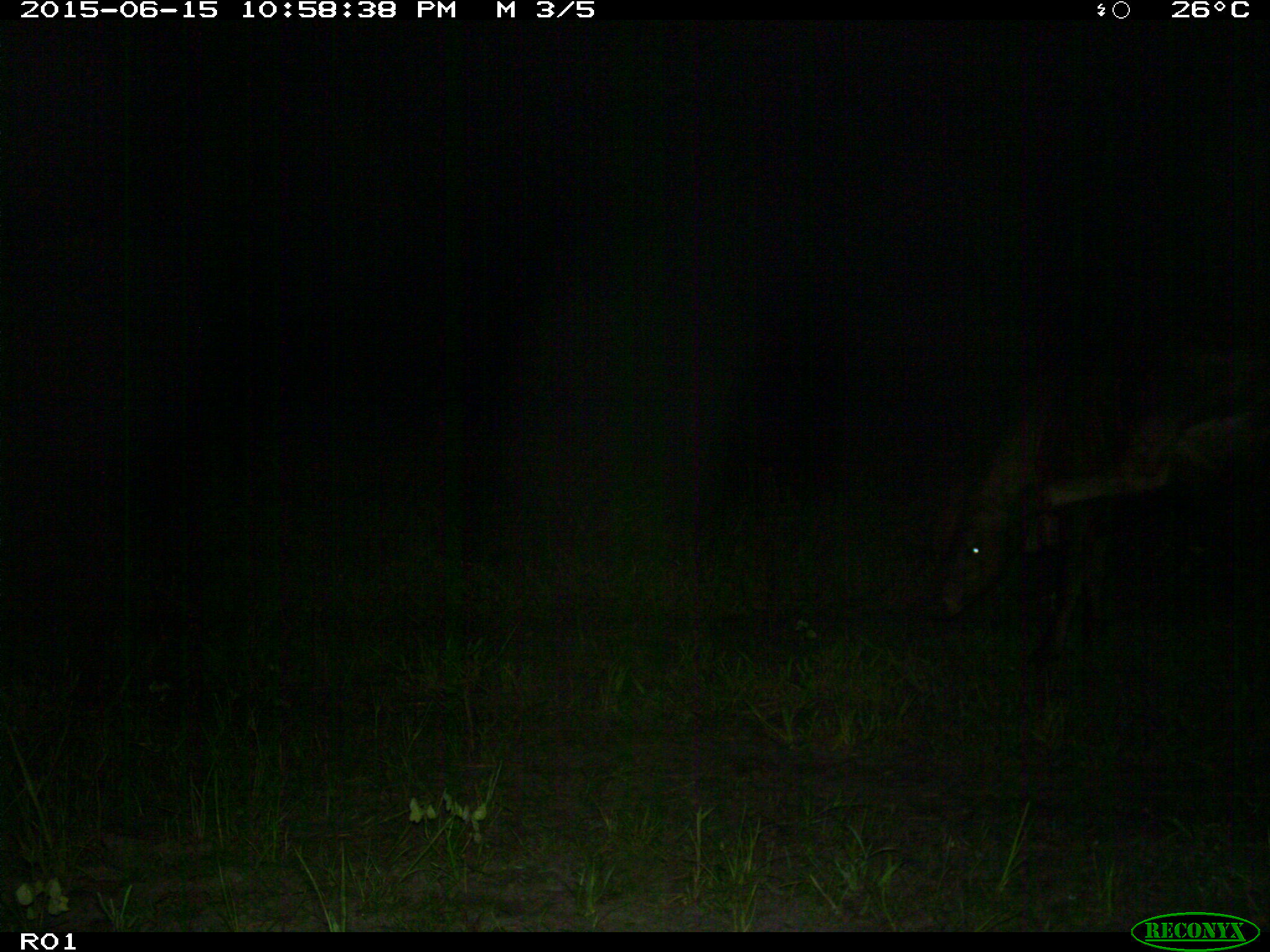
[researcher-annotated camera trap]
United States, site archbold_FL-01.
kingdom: Animalia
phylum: Chordata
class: Mammalia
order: Artiodactyla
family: Bovidae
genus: Bos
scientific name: Bos taurus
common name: domestic cow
Bos taurus (domestic cow).